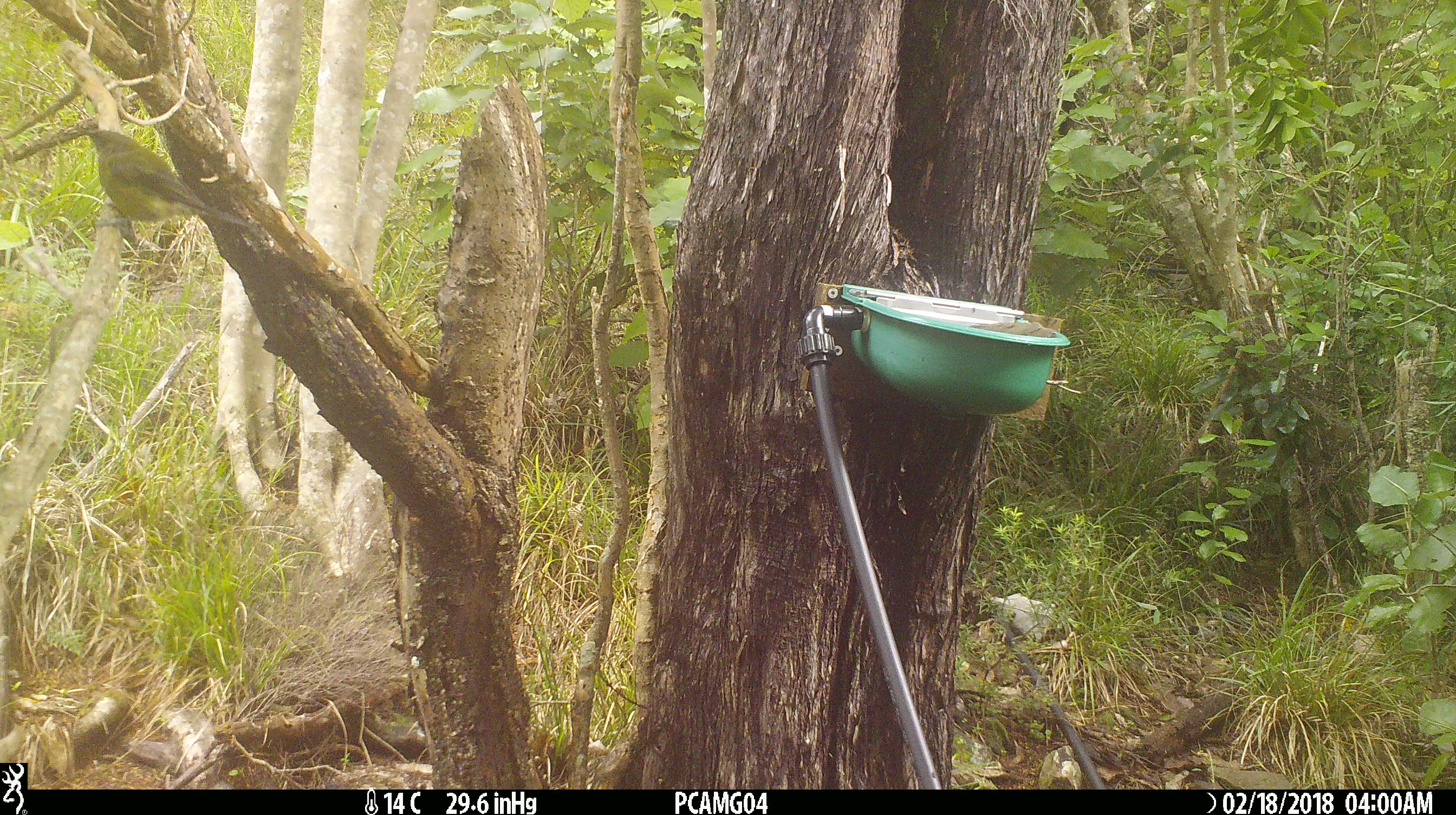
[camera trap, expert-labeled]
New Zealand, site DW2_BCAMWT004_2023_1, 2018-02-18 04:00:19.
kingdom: Animalia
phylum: Chordata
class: Aves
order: Passeriformes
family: Meliphagidae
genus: Anthornis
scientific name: Anthornis melanura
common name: new zealand bellbird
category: bellbird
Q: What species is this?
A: Bellbird (new zealand bellbird) (Anthornis melanura).